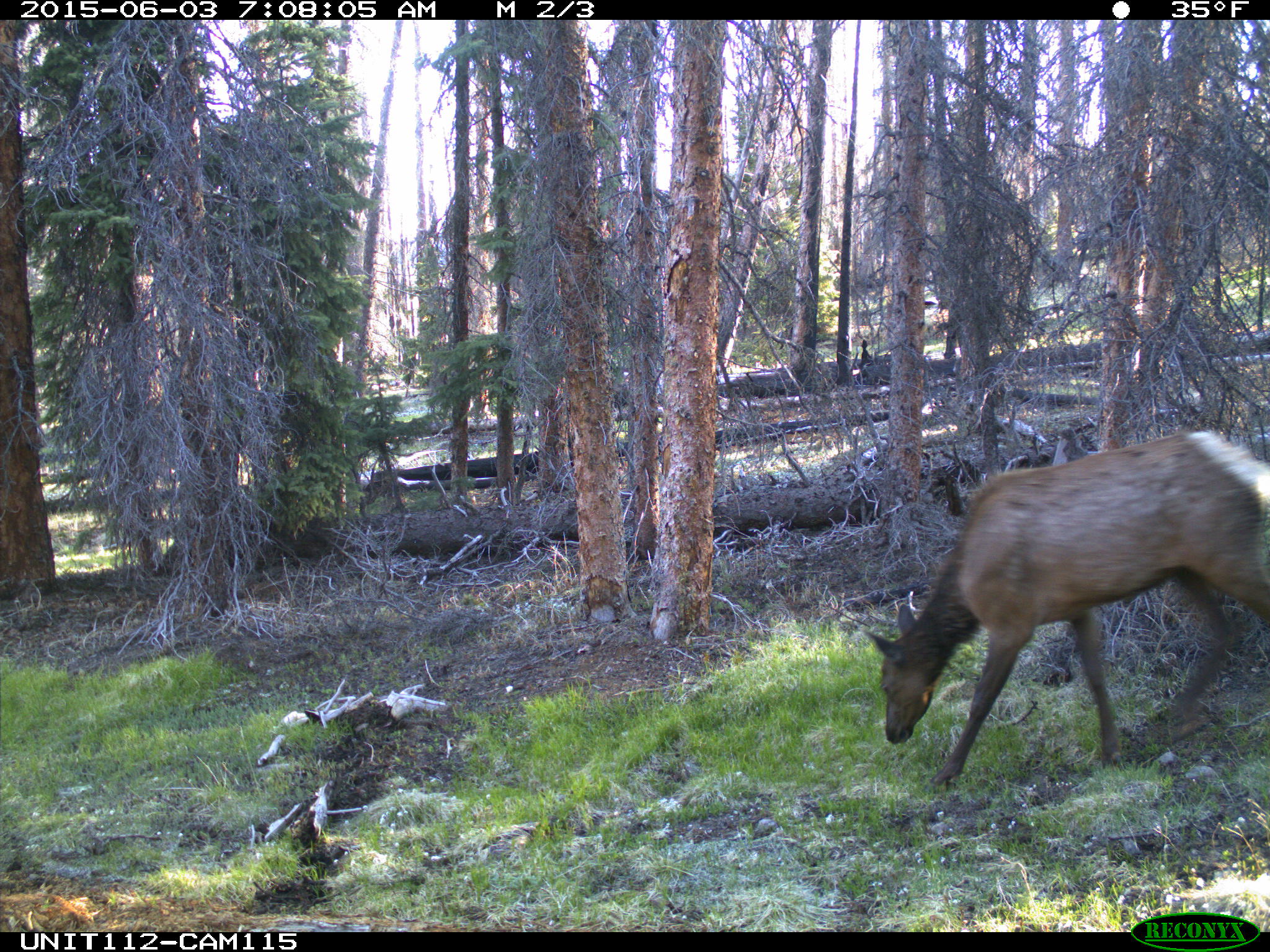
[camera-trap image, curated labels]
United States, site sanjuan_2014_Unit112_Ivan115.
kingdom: Animalia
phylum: Chordata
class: Mammalia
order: Artiodactyla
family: Cervidae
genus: Cervus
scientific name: Cervus elaphus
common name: red deer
Cervus elaphus (red deer).